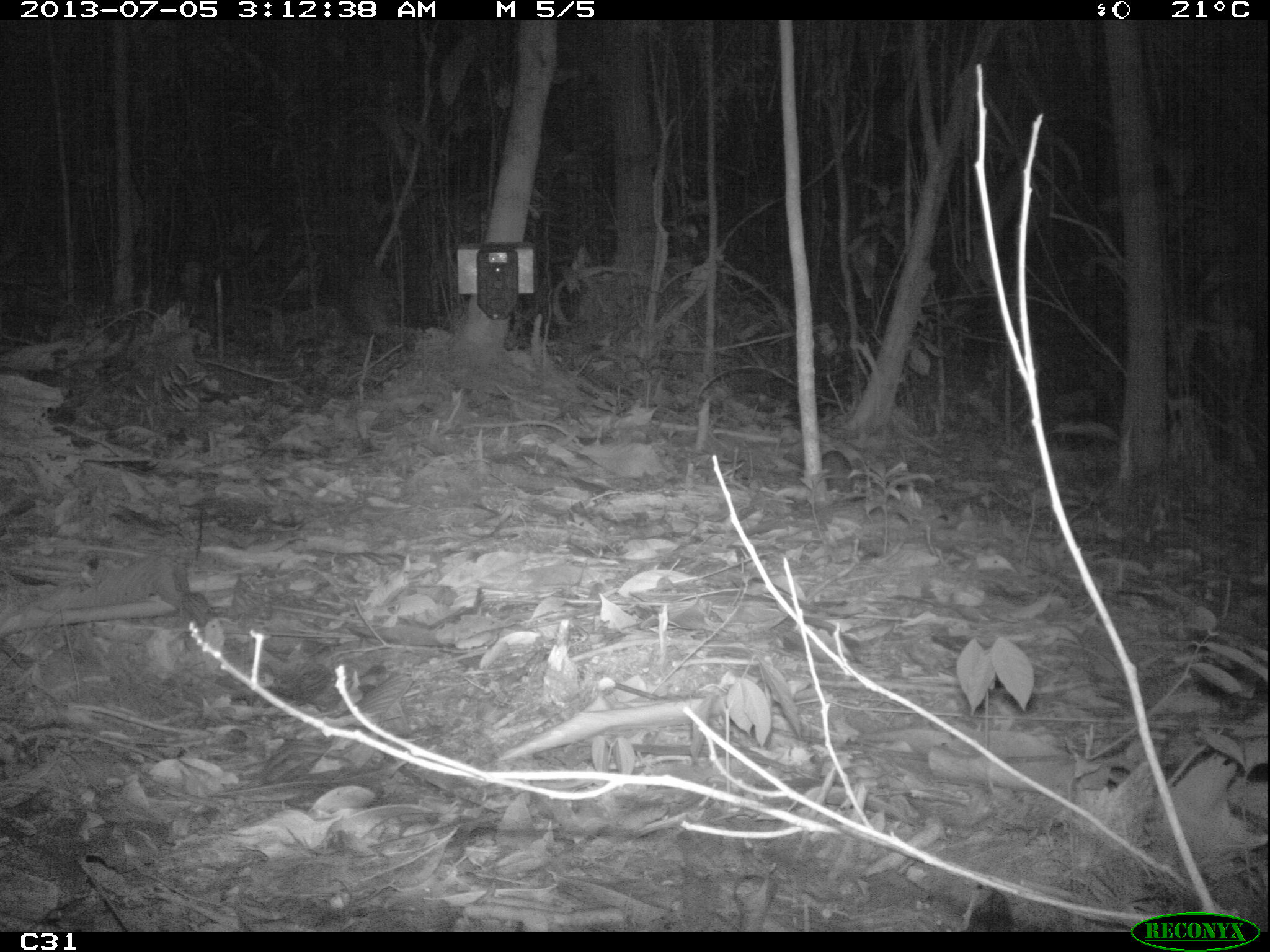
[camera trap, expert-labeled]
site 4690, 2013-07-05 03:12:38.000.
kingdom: Animalia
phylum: Chordata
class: Mammalia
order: Rodentia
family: Muridae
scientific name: Muridae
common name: mice, rats, and gerbils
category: unknown mouse or rat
Unknown mouse or rat (mice, rats, and gerbils) (Muridae), count 1, age adult.